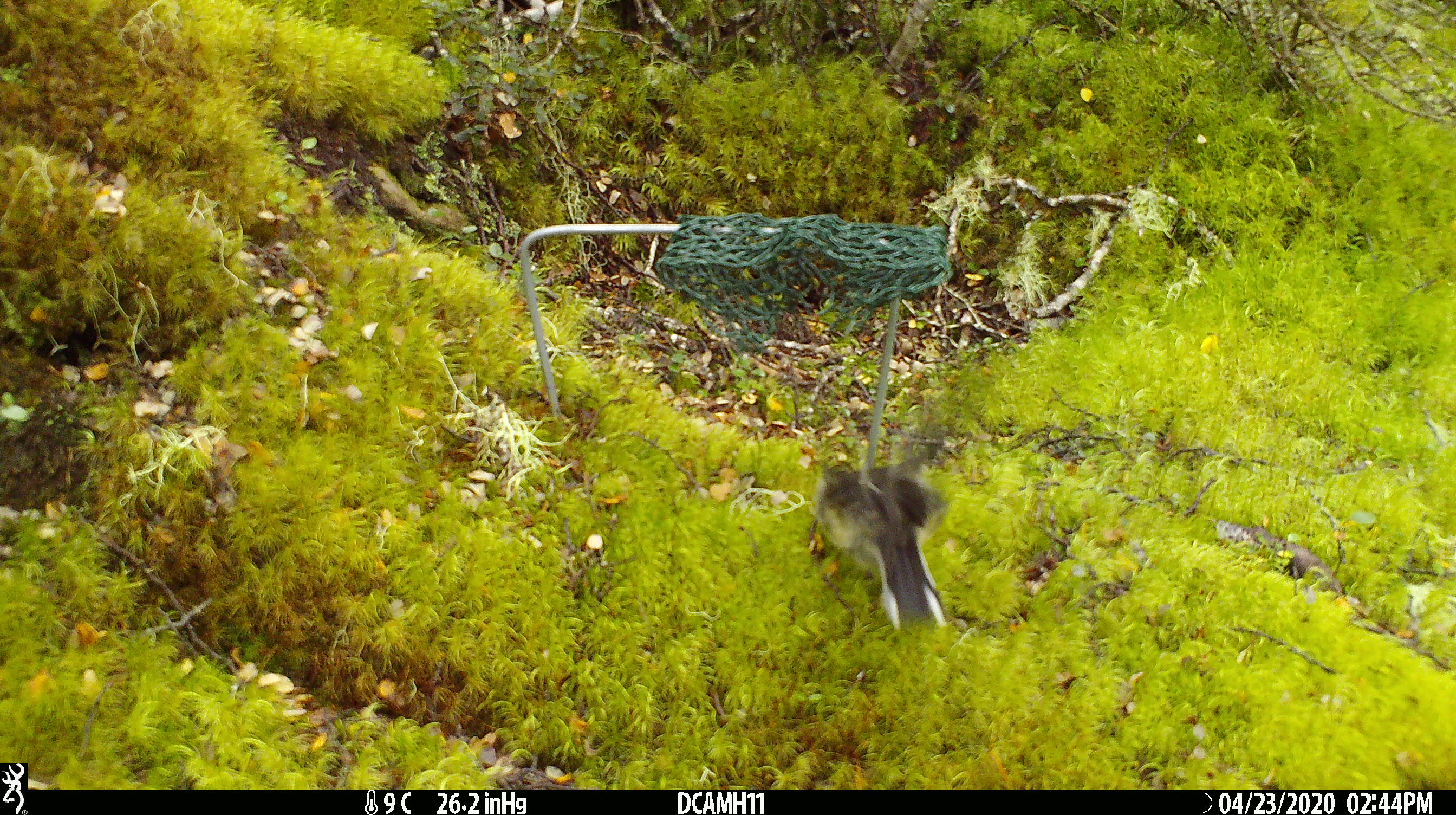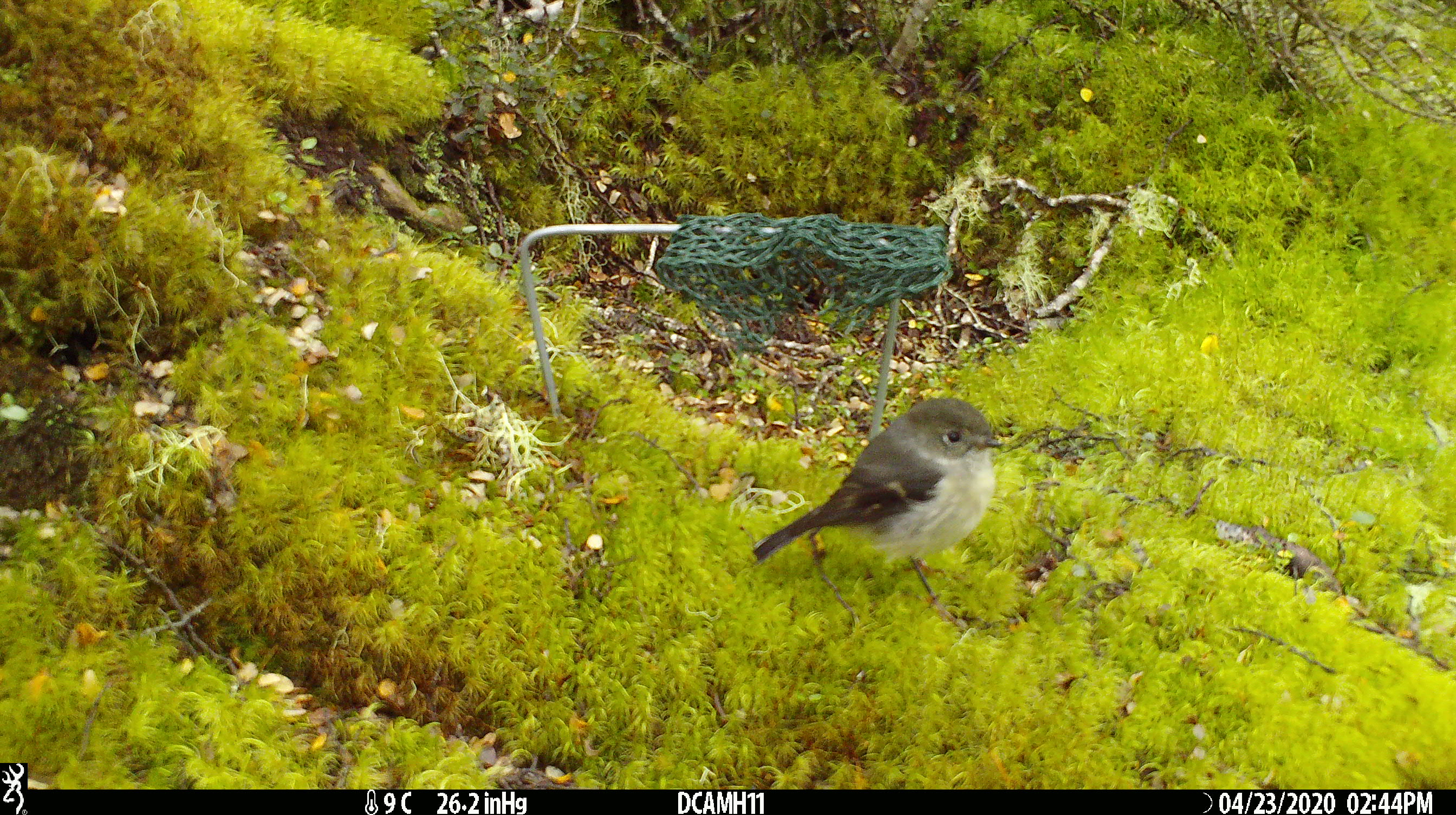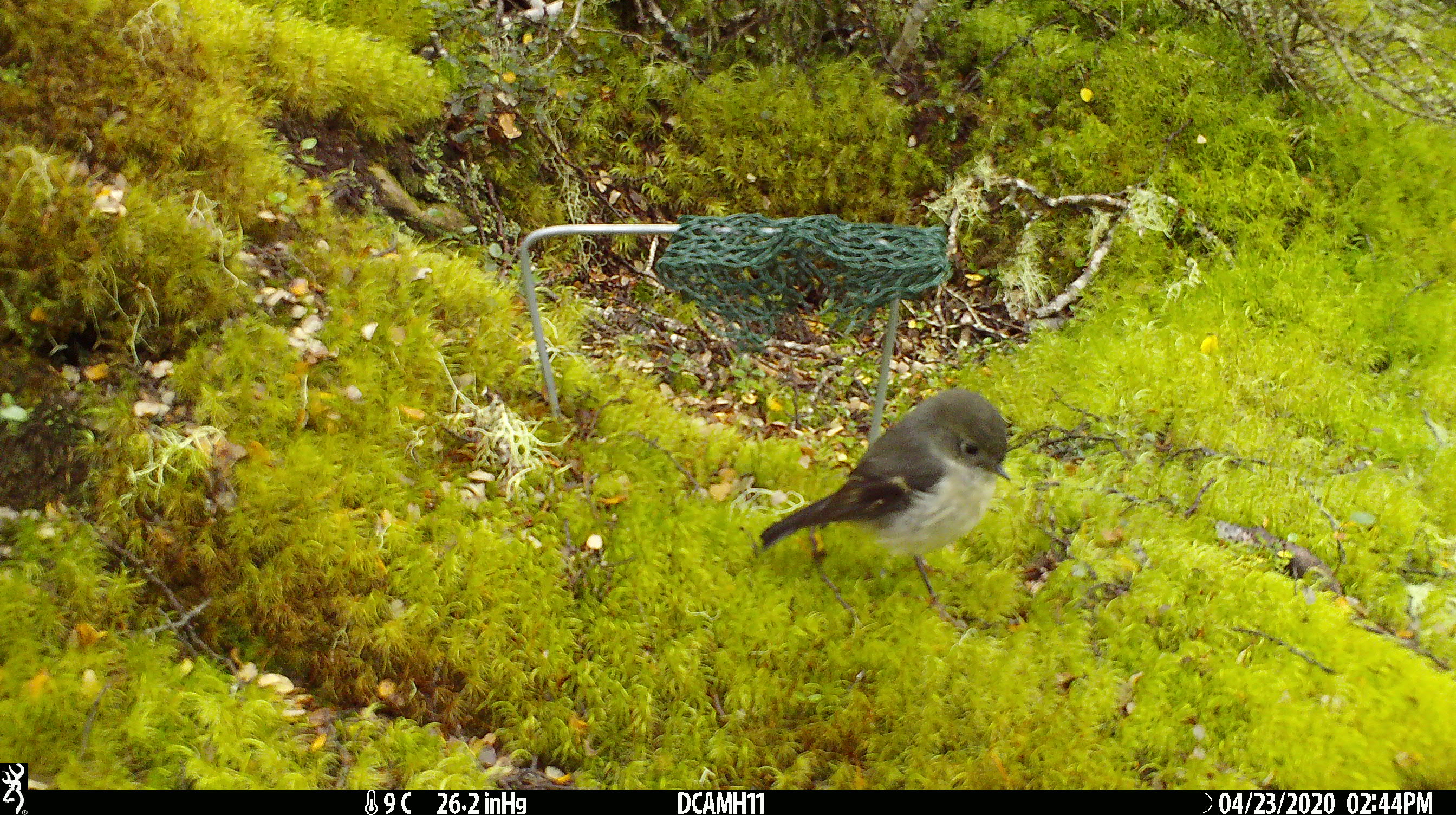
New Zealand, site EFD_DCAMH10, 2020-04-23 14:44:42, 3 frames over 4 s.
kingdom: Animalia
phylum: Chordata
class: Aves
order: Passeriformes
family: Petroicidae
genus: Petroica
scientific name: Petroica macrocephala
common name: tomtit